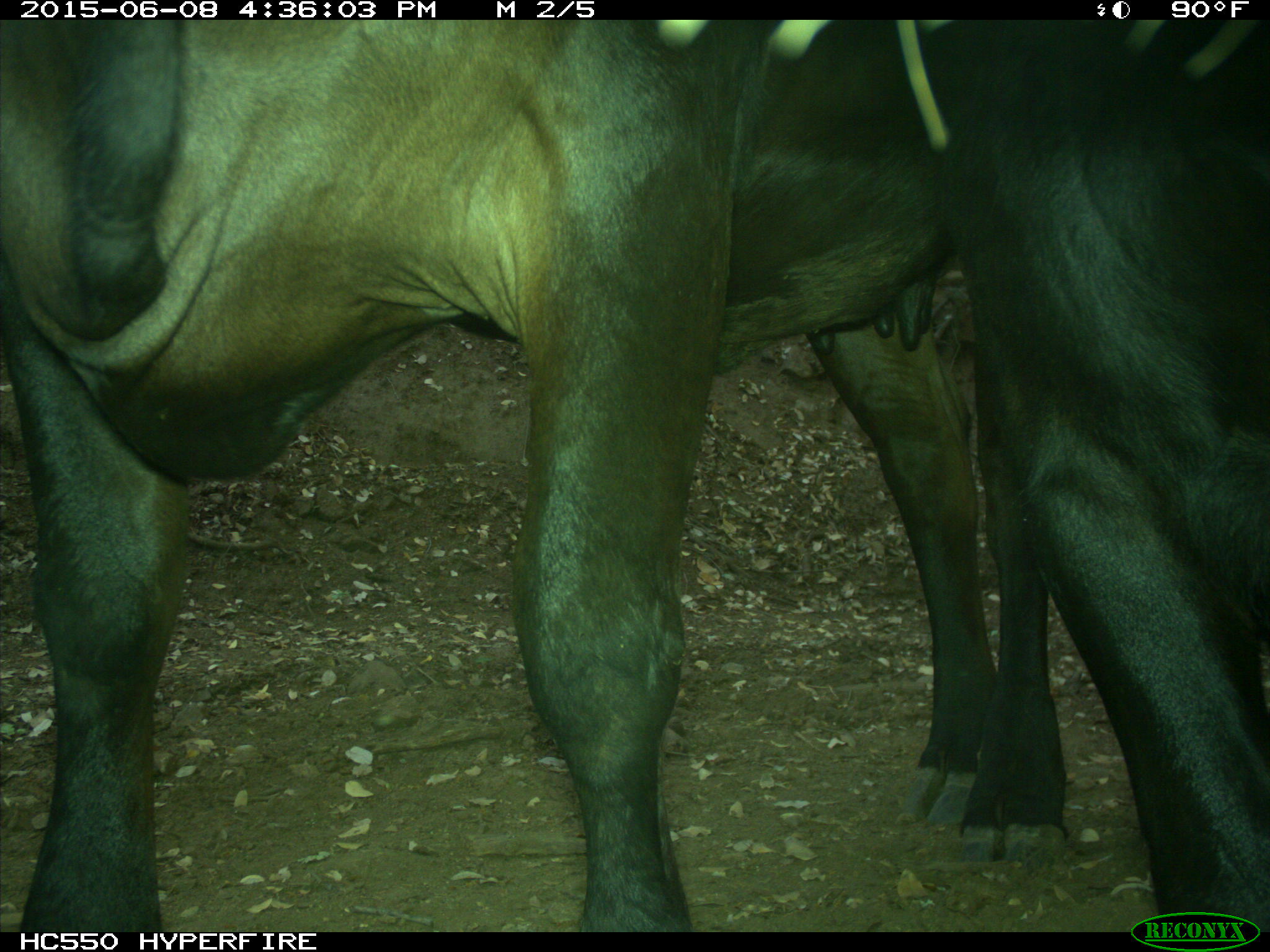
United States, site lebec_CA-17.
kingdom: Animalia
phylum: Chordata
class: Mammalia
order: Artiodactyla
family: Bovidae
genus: Bos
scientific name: Bos taurus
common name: domestic cow